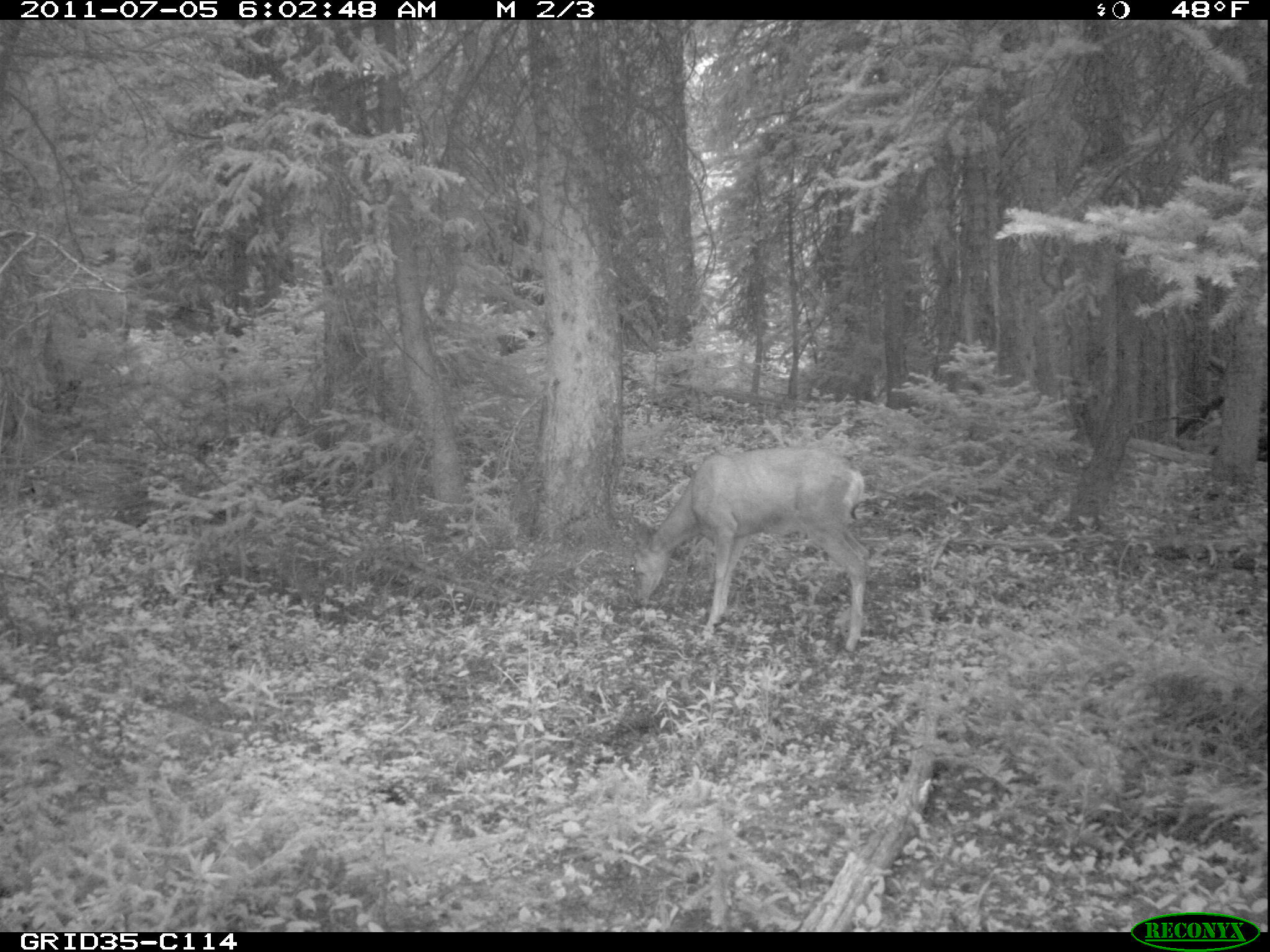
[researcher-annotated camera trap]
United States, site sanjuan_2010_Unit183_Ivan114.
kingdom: Animalia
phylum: Chordata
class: Mammalia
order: Artiodactyla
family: Cervidae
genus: Odocoileus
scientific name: Odocoileus hemionus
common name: mule deer